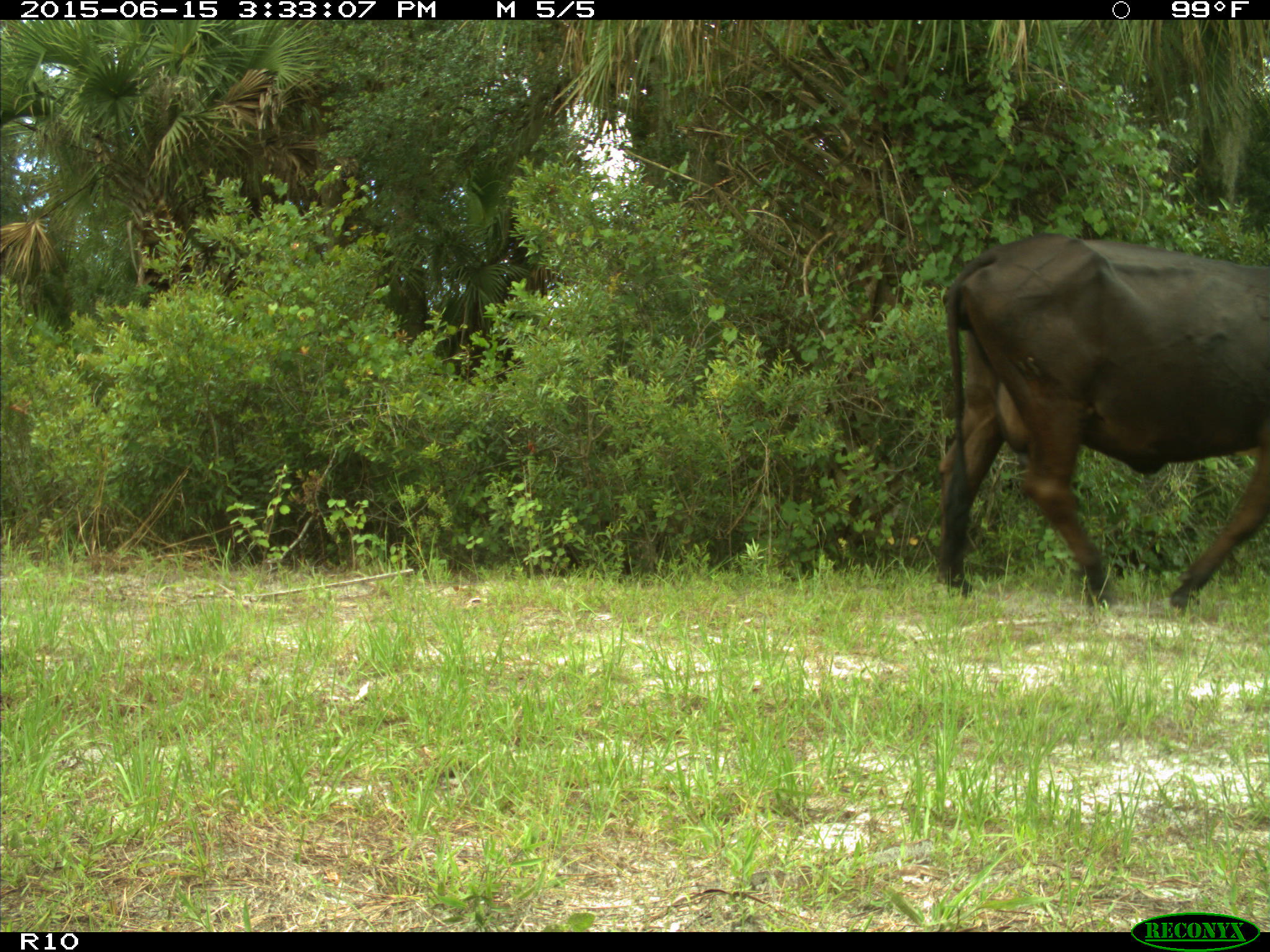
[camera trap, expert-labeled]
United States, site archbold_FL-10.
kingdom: Animalia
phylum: Chordata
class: Mammalia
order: Artiodactyla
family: Bovidae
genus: Bos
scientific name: Bos taurus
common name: domestic cow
Bos taurus (domestic cow).